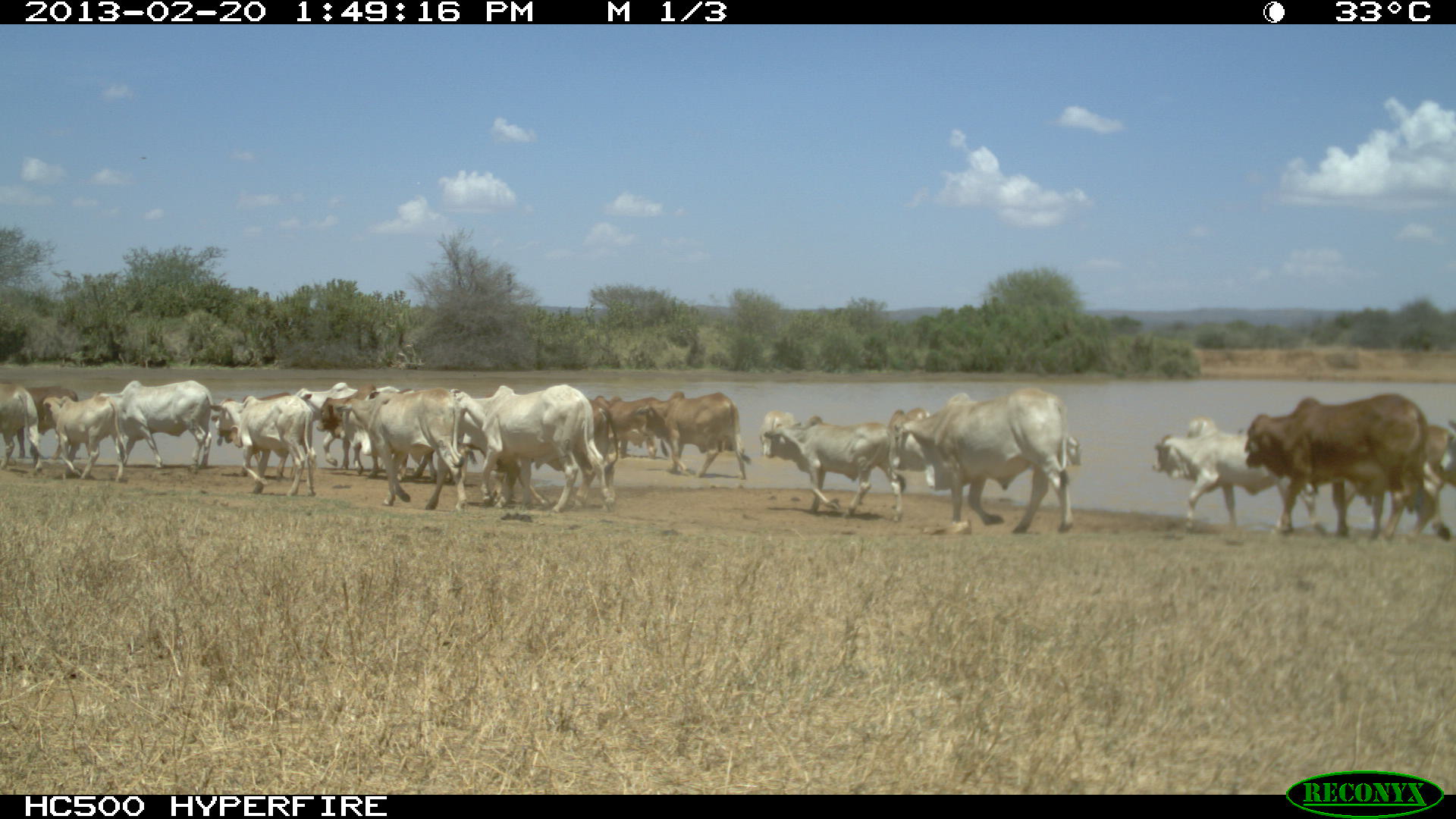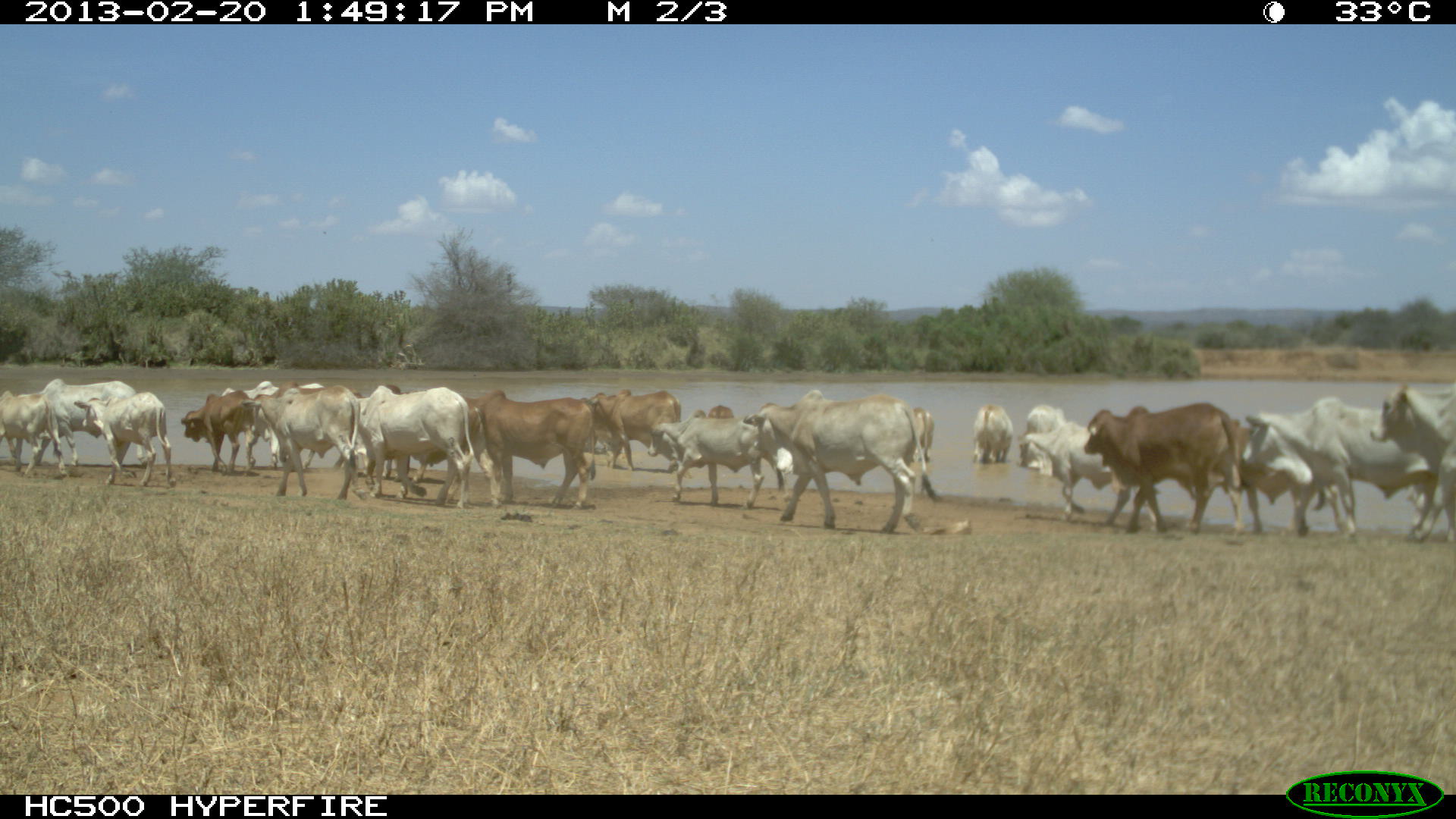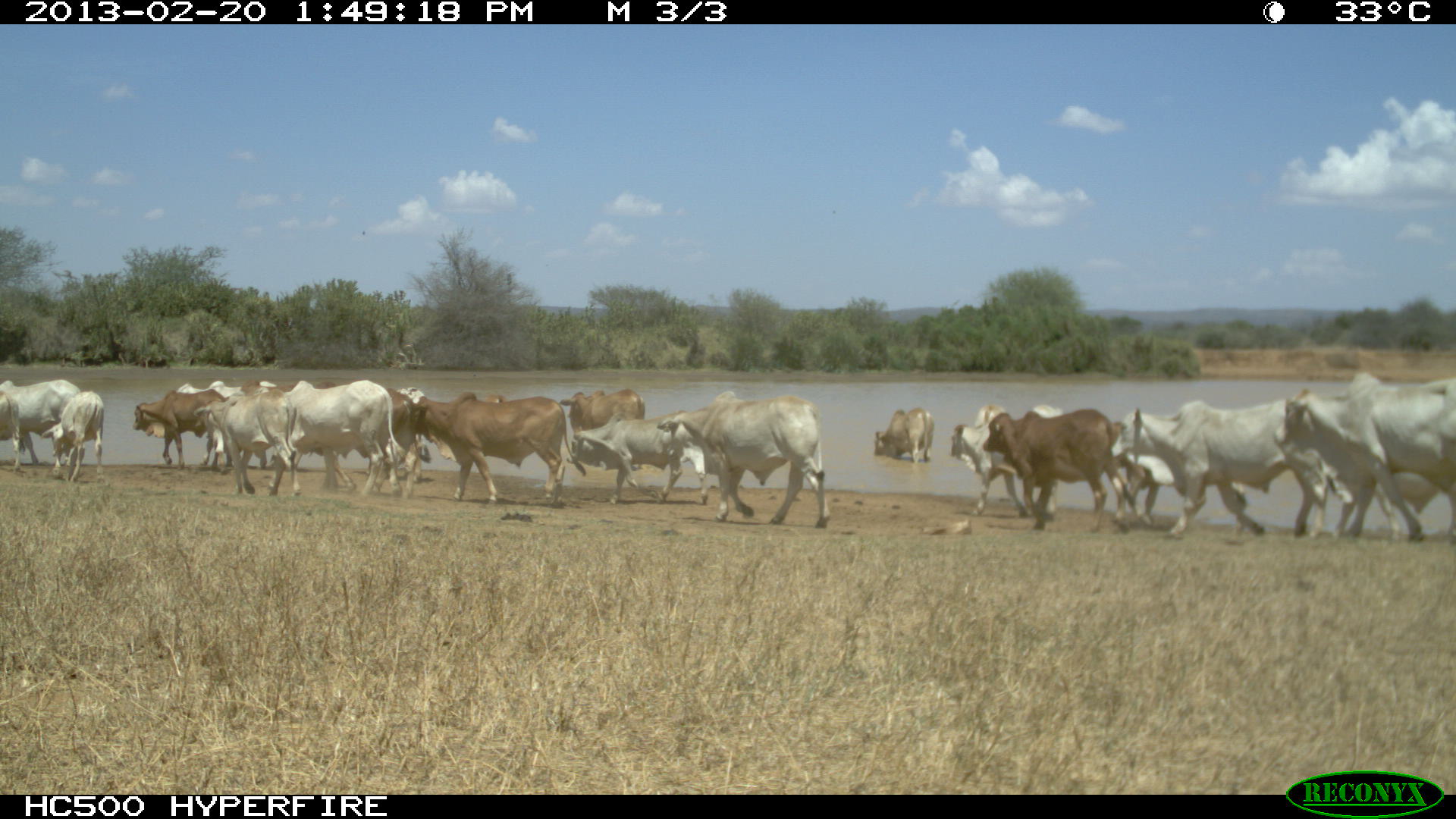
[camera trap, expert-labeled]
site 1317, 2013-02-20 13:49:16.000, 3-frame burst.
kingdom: Animalia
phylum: Chordata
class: Mammalia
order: Artiodactyla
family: Bovidae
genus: Bos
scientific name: Bos taurus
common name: domestic cattle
Bos taurus (domestic cattle), count 16.